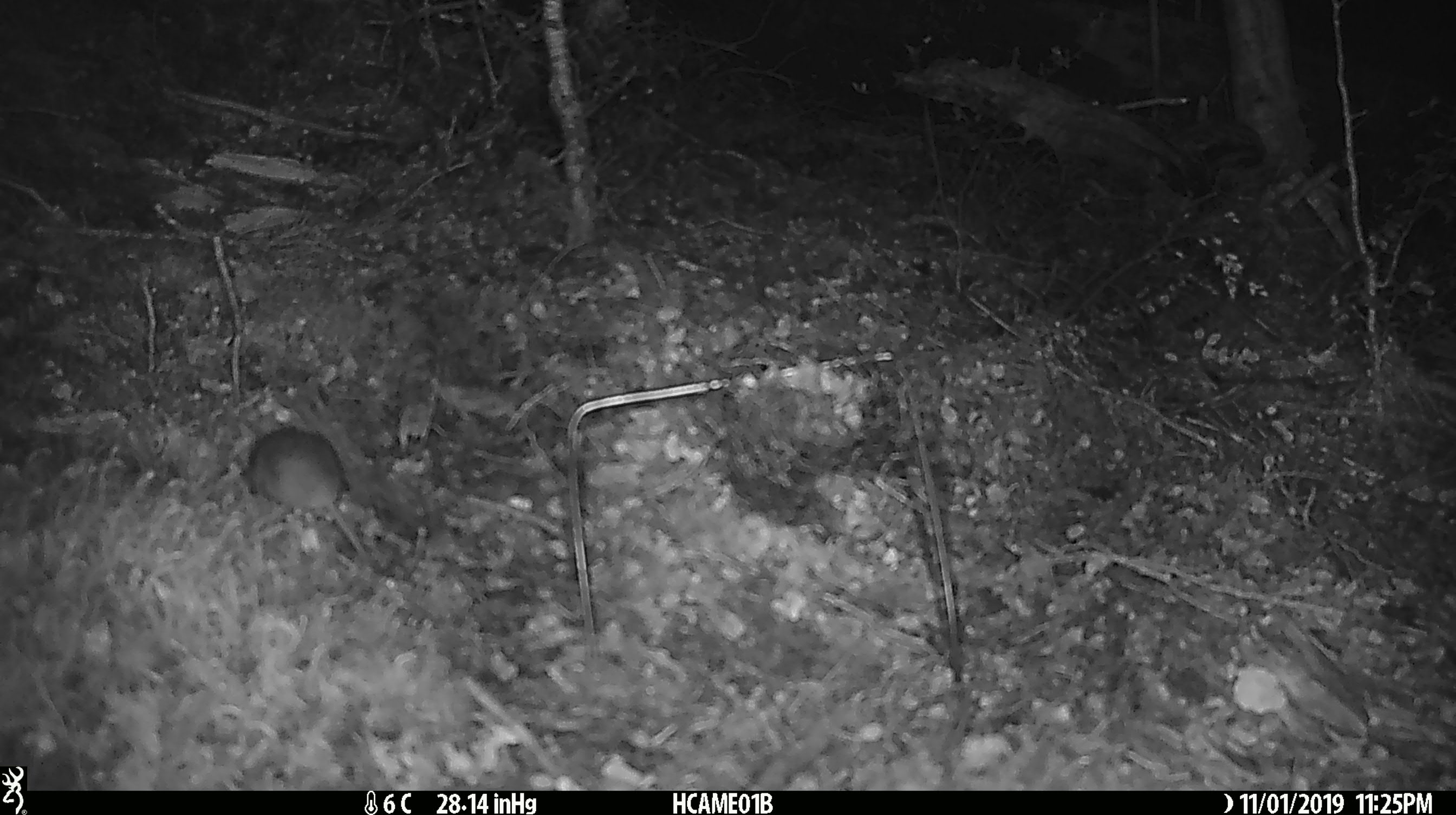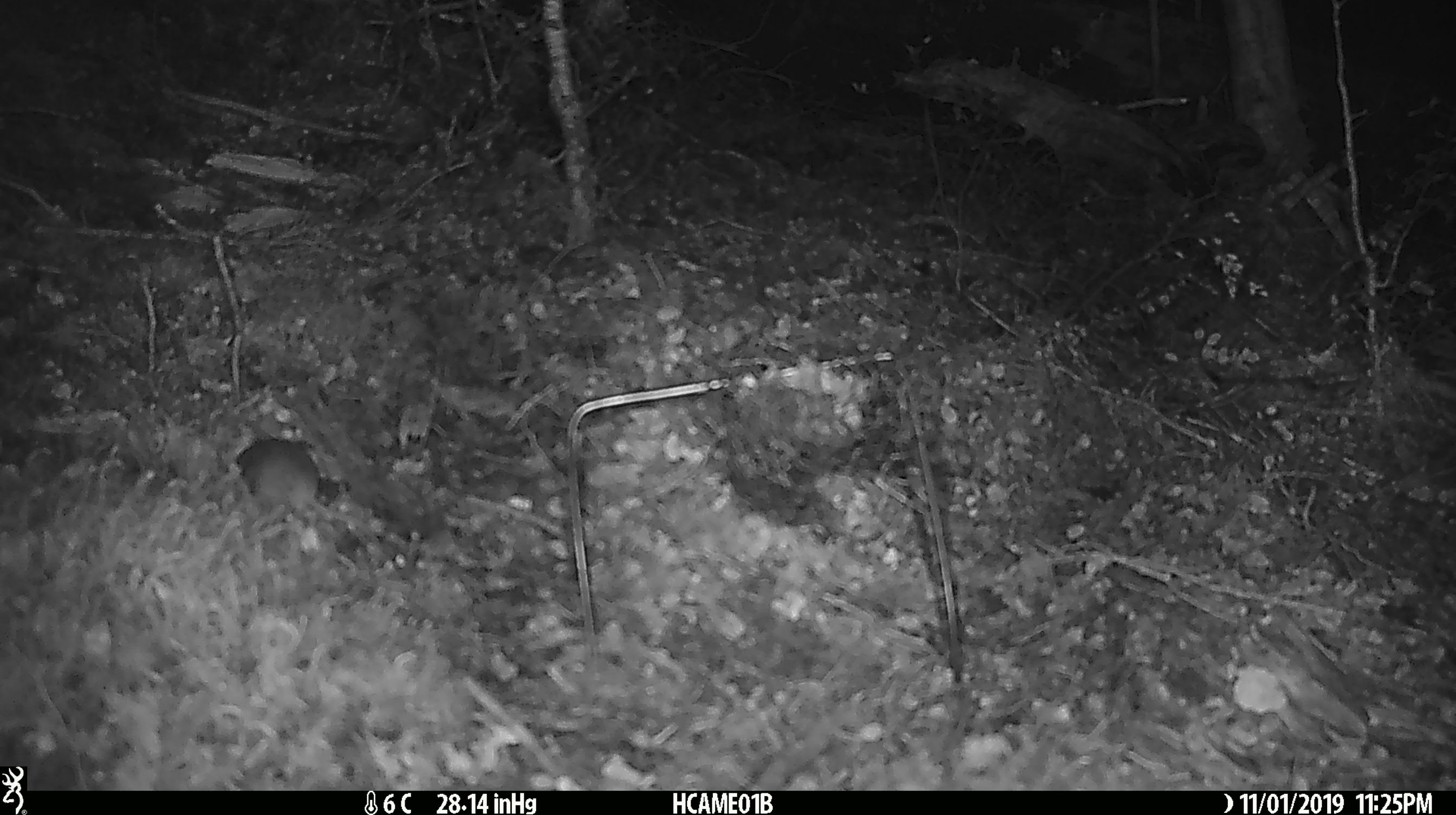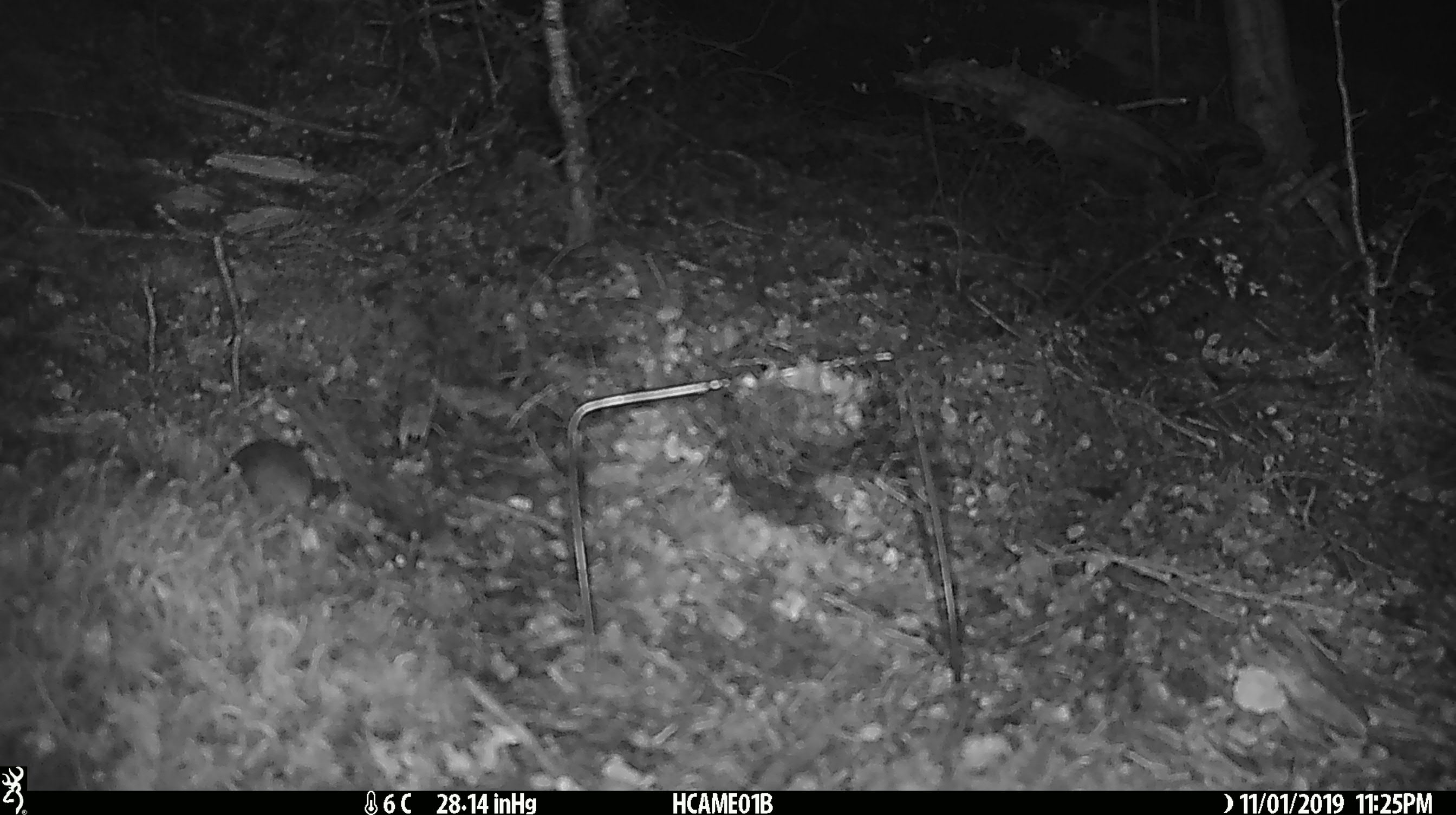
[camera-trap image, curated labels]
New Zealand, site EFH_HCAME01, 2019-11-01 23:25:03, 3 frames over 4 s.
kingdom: Animalia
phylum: Chordata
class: Mammalia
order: Rodentia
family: Muridae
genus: Mus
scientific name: Mus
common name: mouse